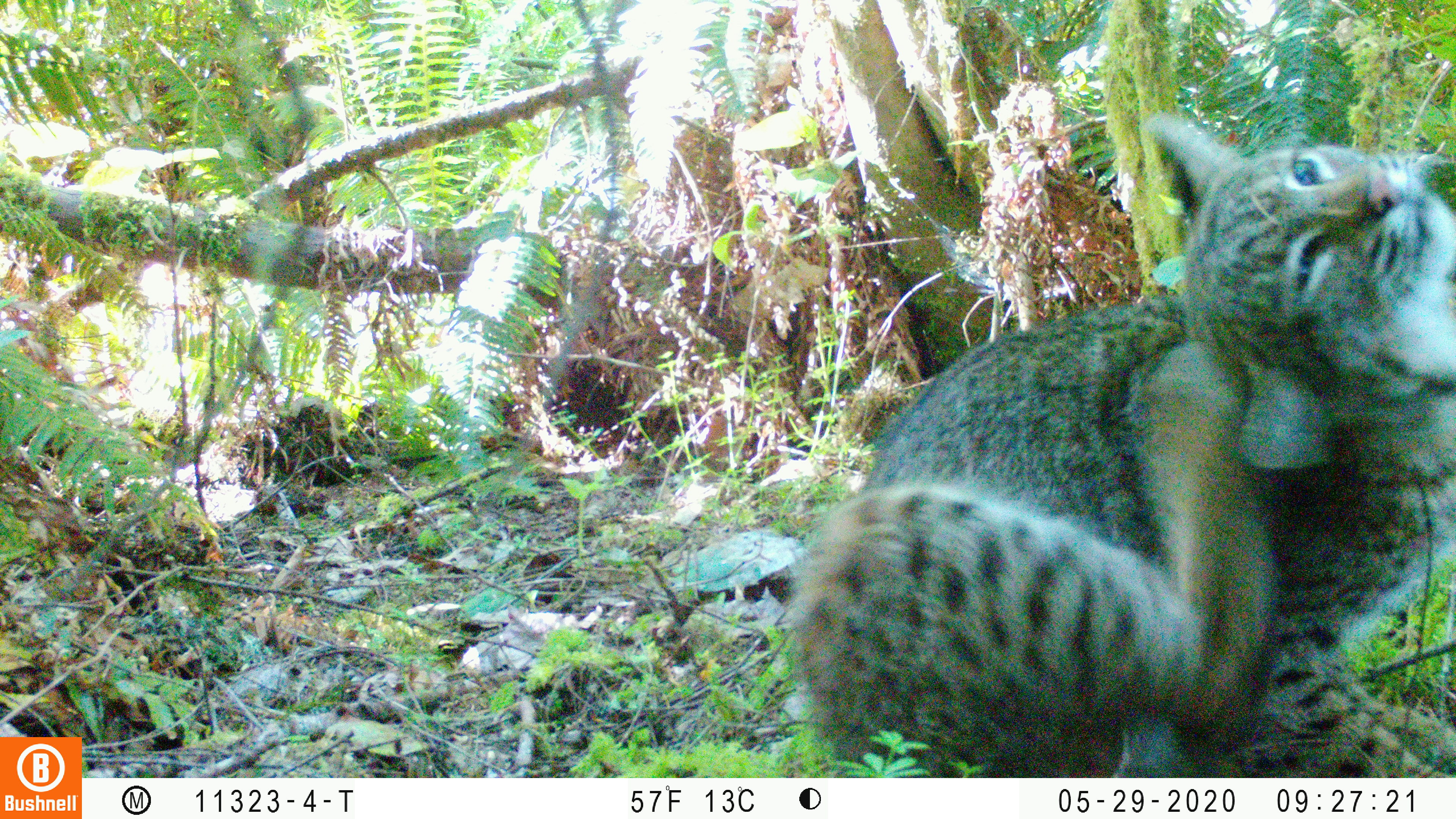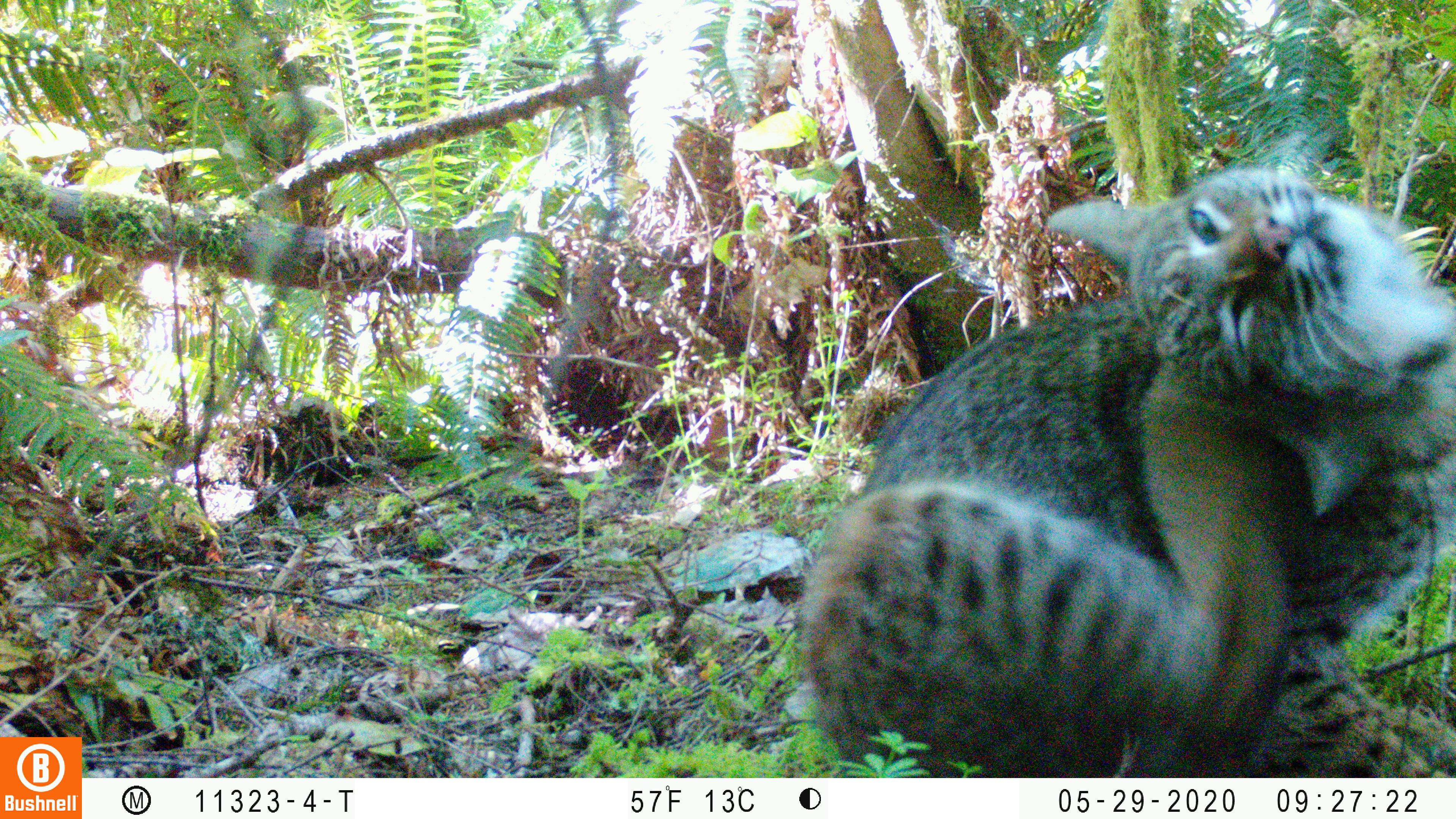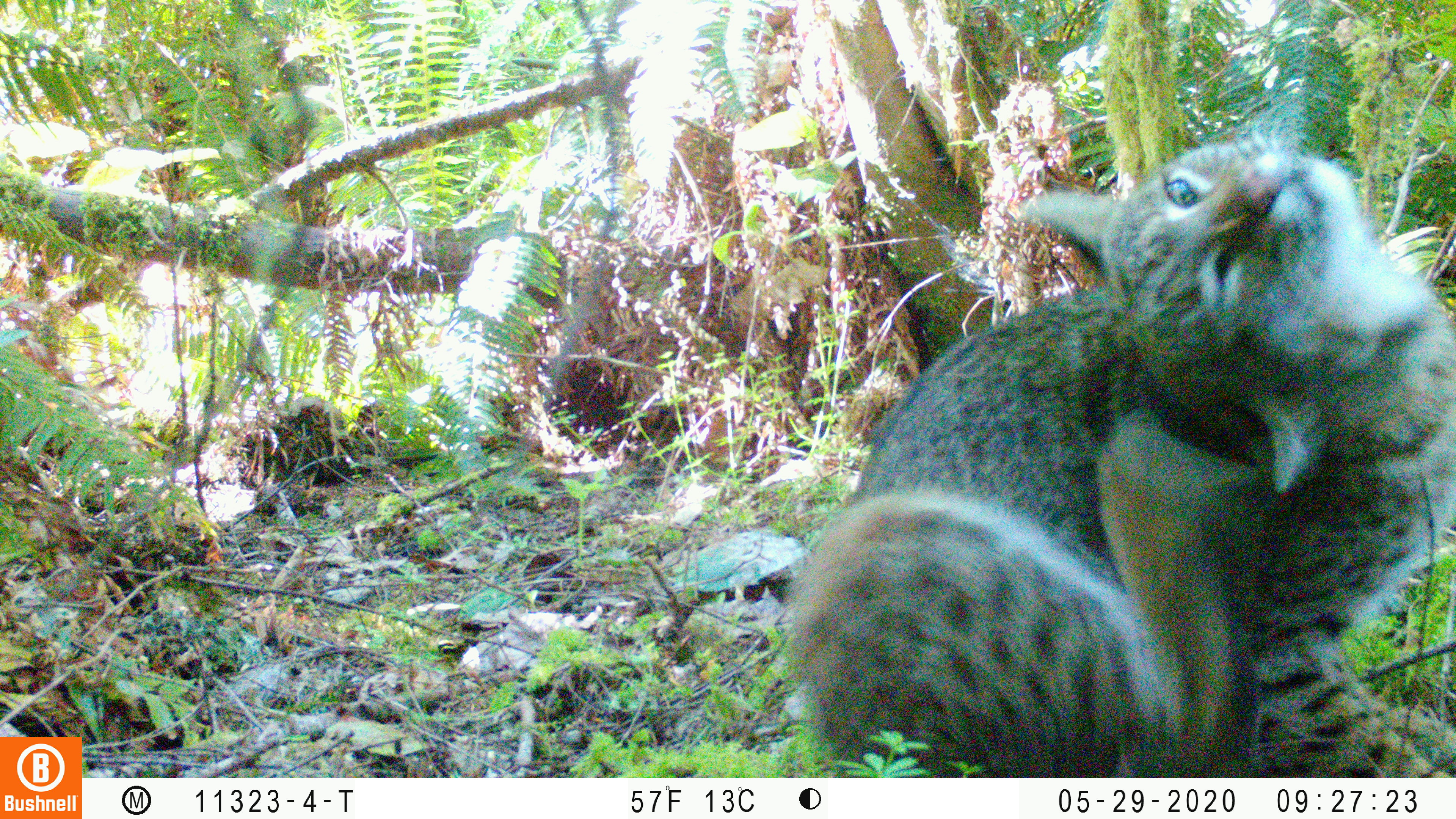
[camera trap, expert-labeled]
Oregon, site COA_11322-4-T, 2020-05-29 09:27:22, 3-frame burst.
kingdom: Animalia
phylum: Chordata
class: Mammalia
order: Carnivora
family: Felidae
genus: Lynx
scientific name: Lynx rufus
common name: bobcat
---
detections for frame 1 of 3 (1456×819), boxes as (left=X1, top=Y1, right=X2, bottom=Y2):
bobcat: (left=781, top=99, right=1449, bottom=772)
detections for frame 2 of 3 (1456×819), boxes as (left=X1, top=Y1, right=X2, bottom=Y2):
bobcat: (left=775, top=150, right=1449, bottom=773)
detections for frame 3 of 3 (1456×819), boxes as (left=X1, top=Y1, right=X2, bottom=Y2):
bobcat: (left=776, top=116, right=1449, bottom=773)